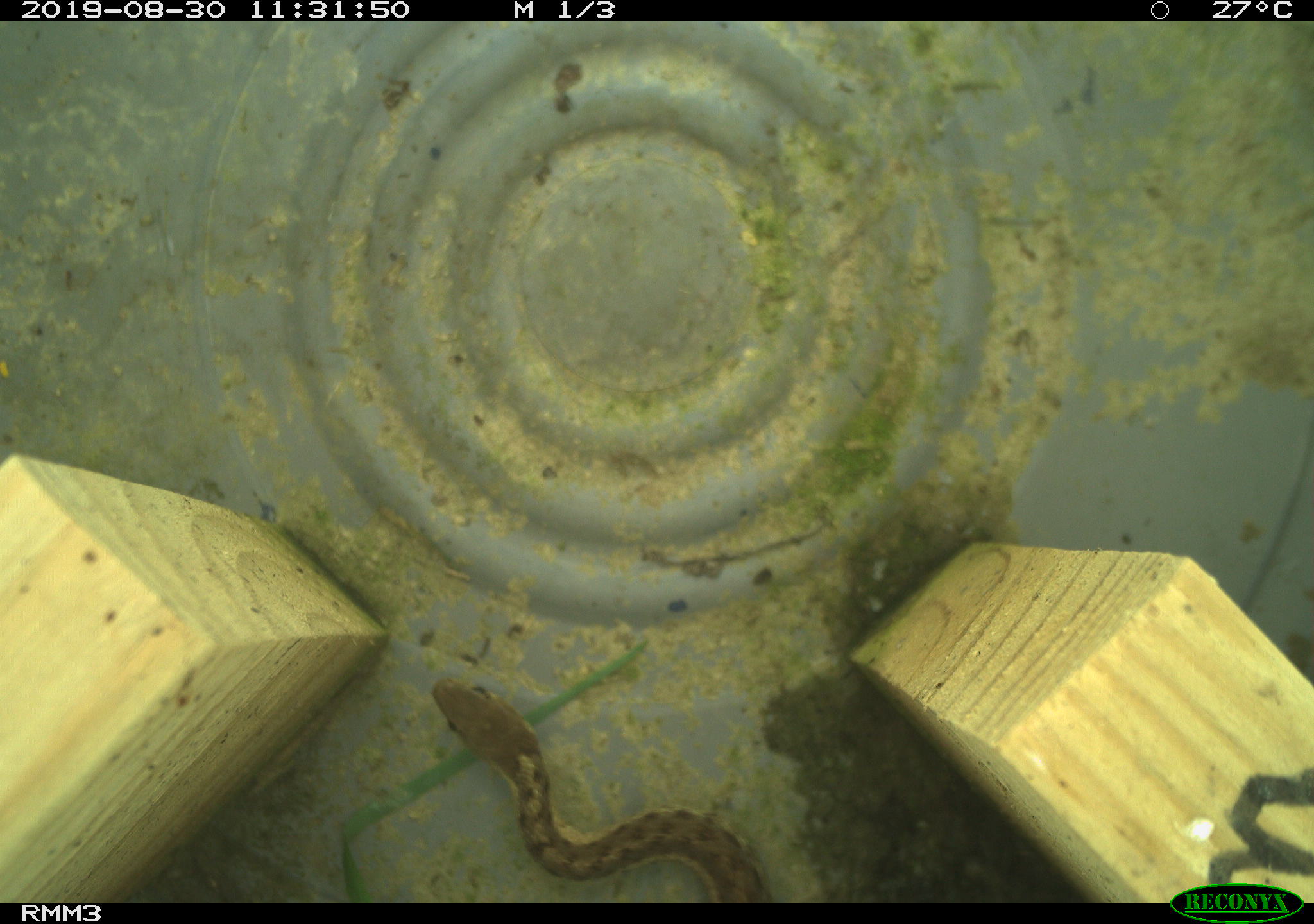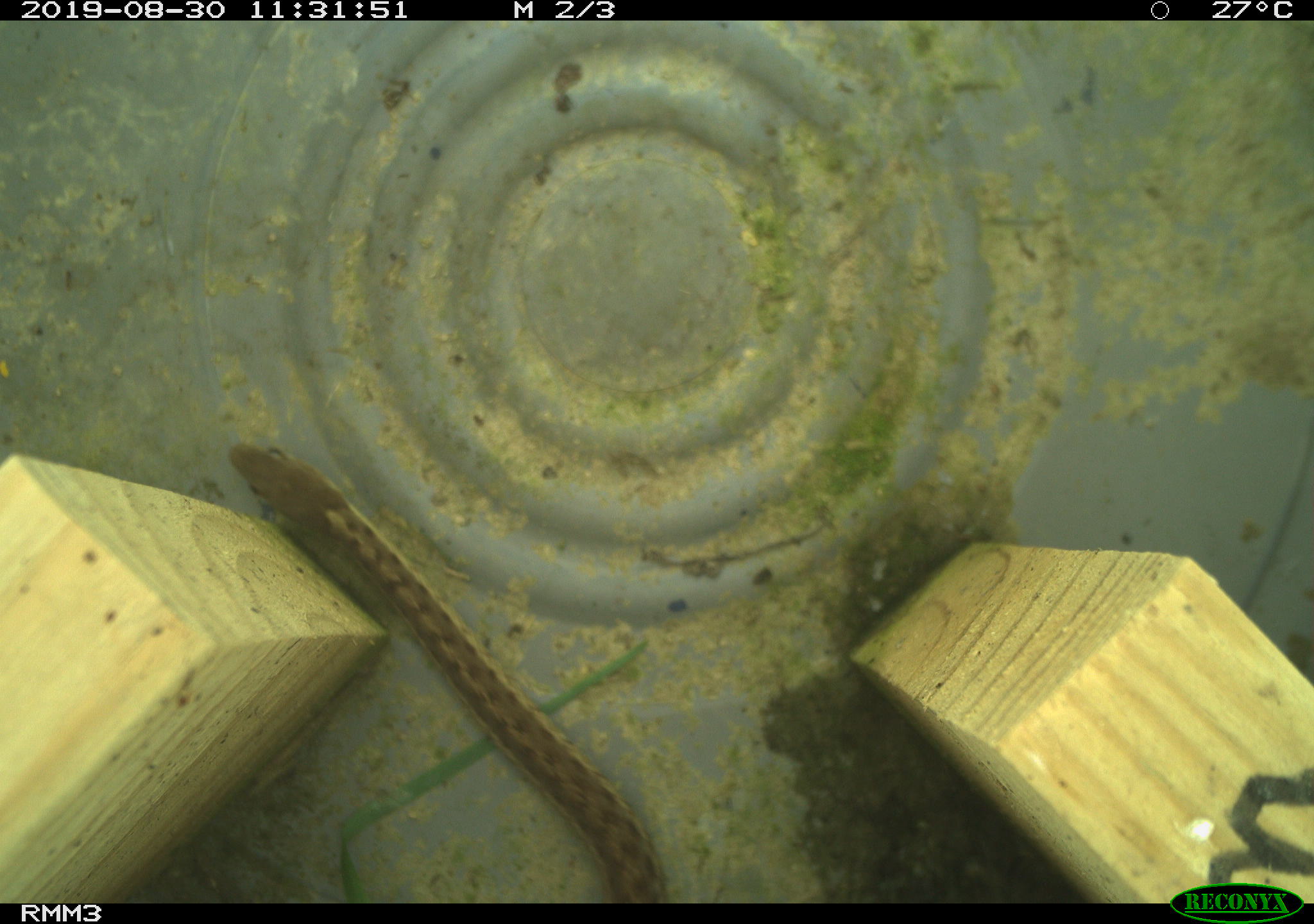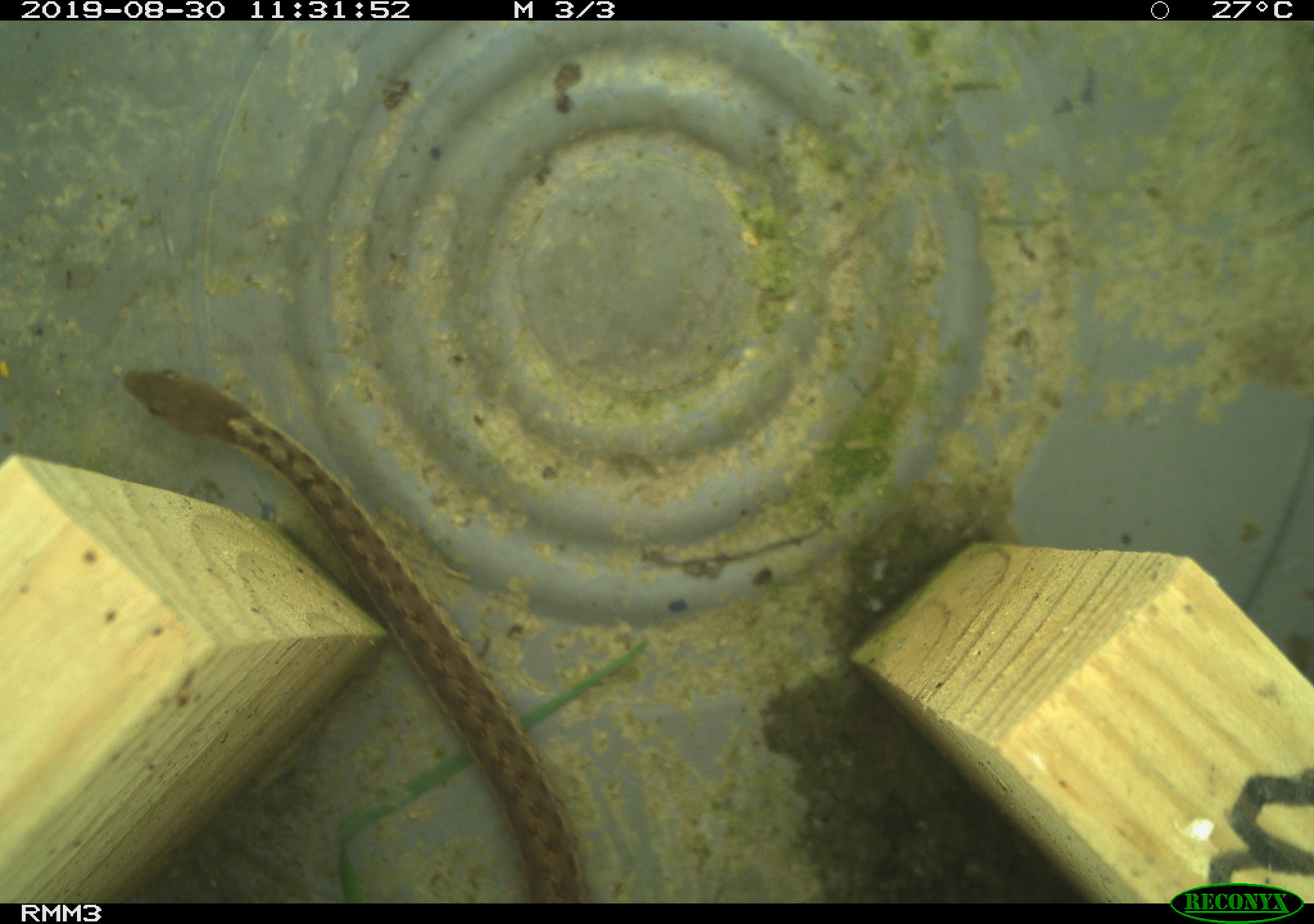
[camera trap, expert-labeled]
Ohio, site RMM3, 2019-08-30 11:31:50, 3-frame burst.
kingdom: Animalia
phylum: Chordata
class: Reptilia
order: Squamata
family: Colubridae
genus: Thamnophis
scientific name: Thamnophis sirtalis sirtalis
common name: eastern gartersnake